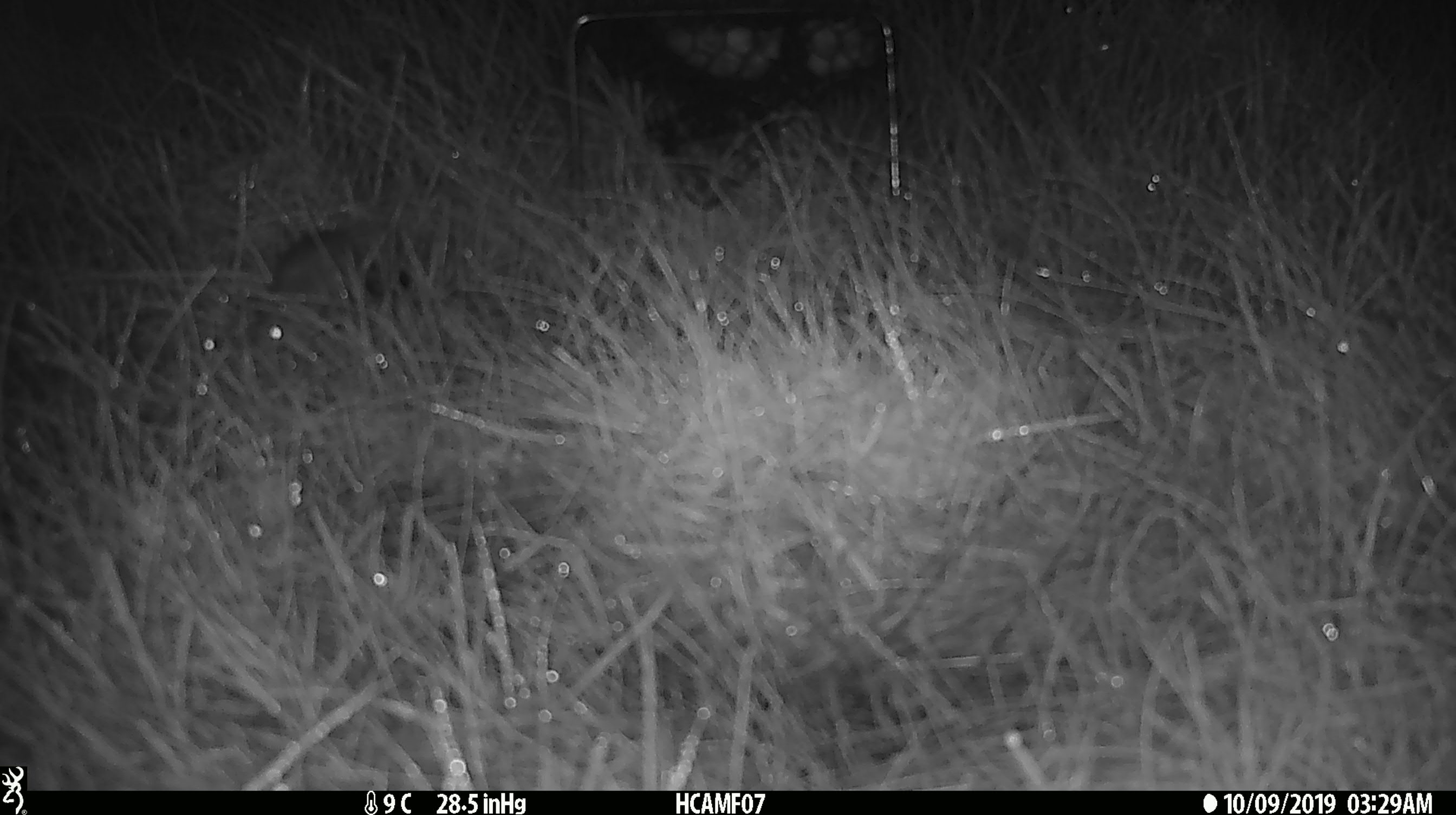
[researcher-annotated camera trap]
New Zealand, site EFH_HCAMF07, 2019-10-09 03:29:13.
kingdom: Animalia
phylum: Chordata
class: Mammalia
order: Rodentia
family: Muridae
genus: Mus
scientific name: Mus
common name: mouse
Mouse (Mus).